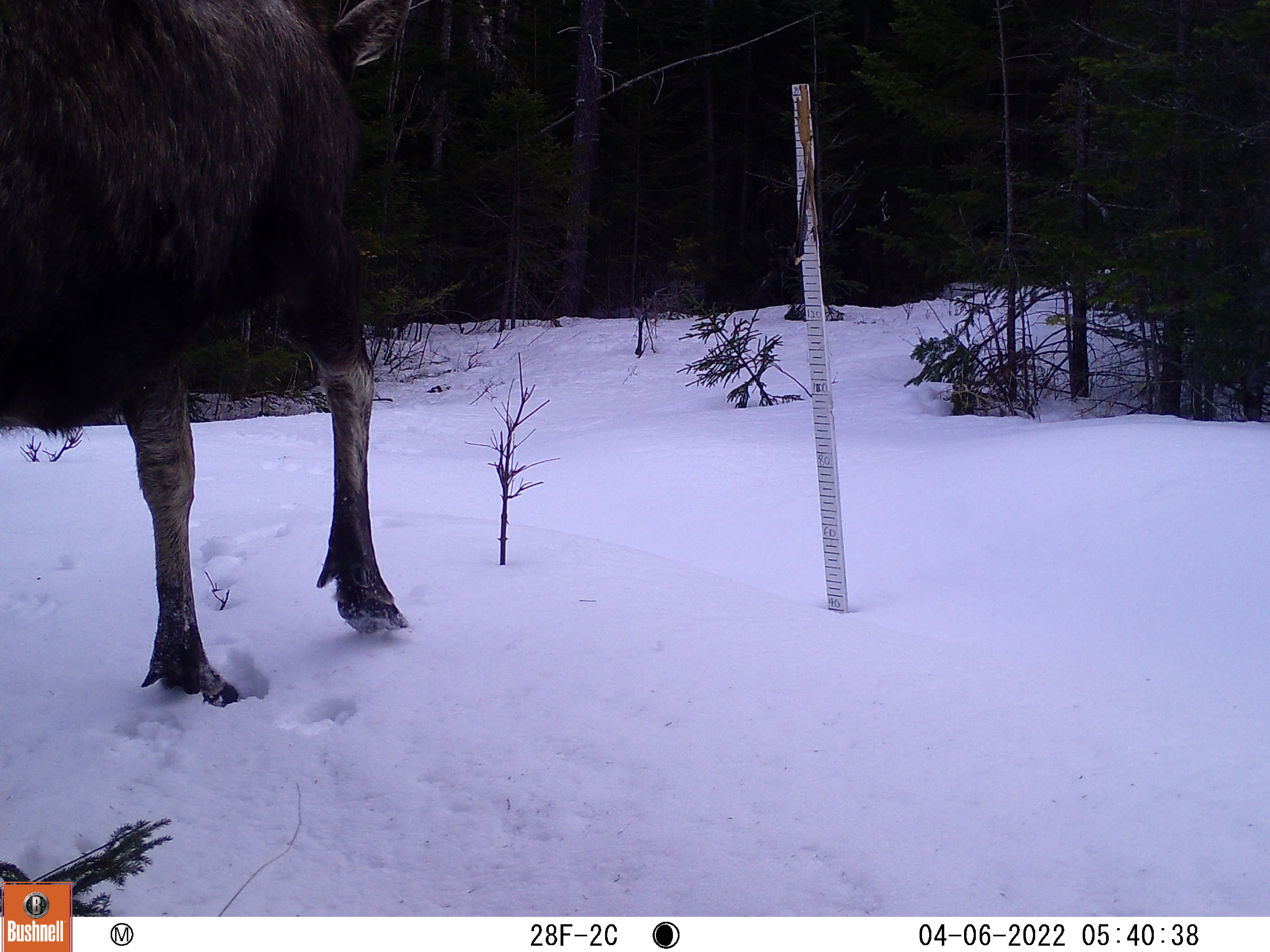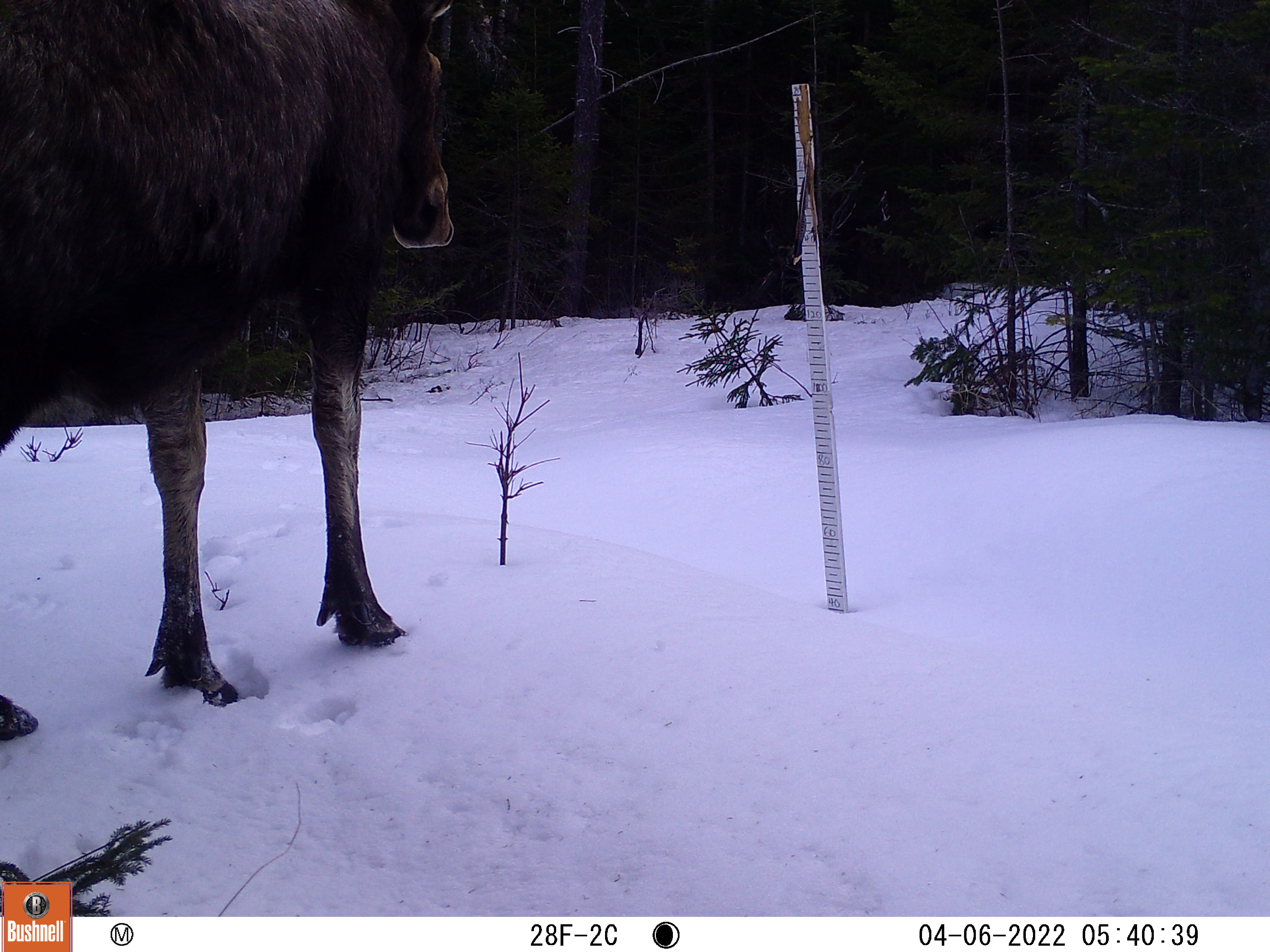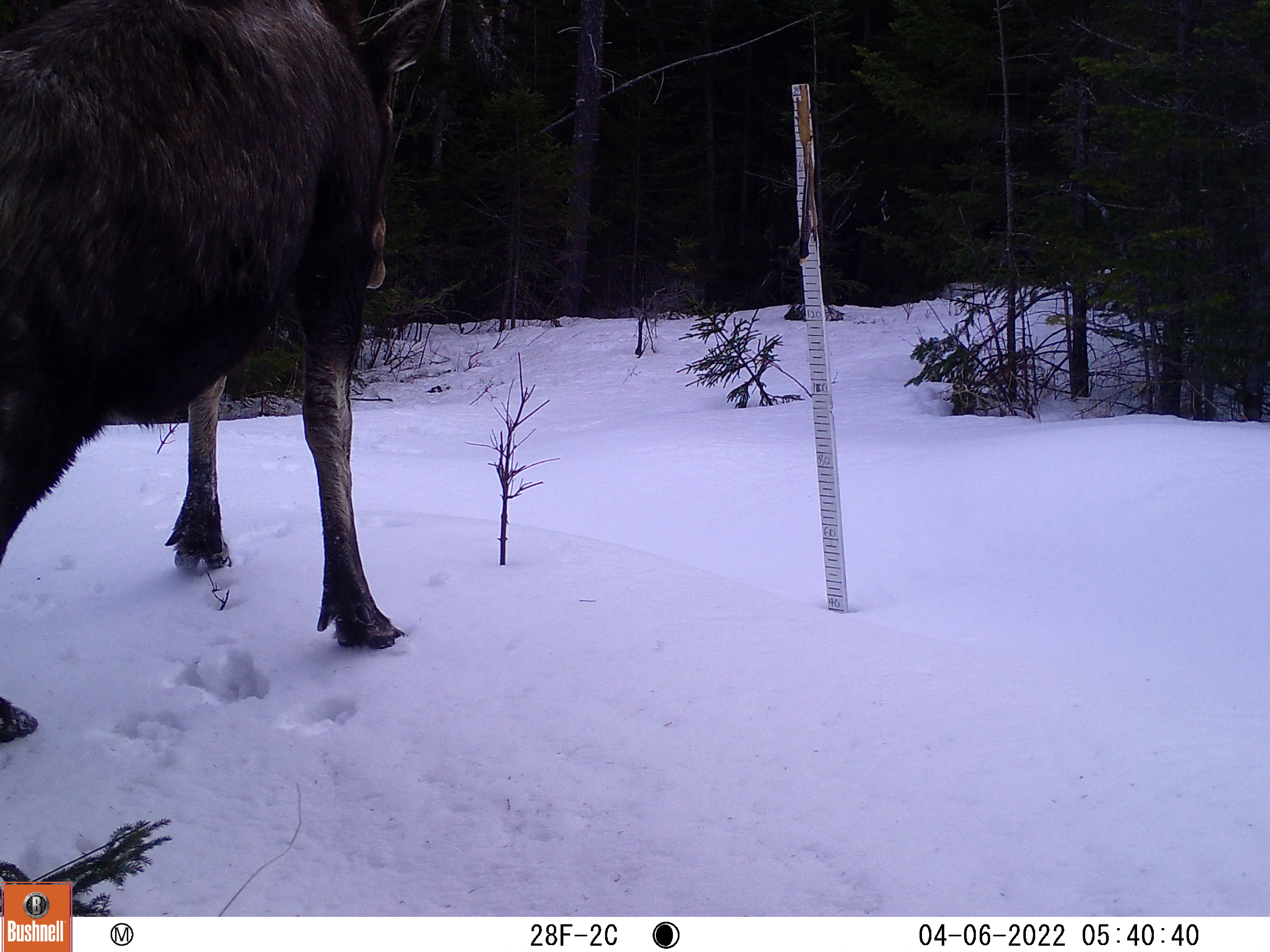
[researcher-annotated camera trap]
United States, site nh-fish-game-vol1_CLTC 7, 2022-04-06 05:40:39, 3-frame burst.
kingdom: Animalia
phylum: Chordata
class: Mammalia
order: Artiodactyla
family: Cervidae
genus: Alces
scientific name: Alces alces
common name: moose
Moose (Alces alces).